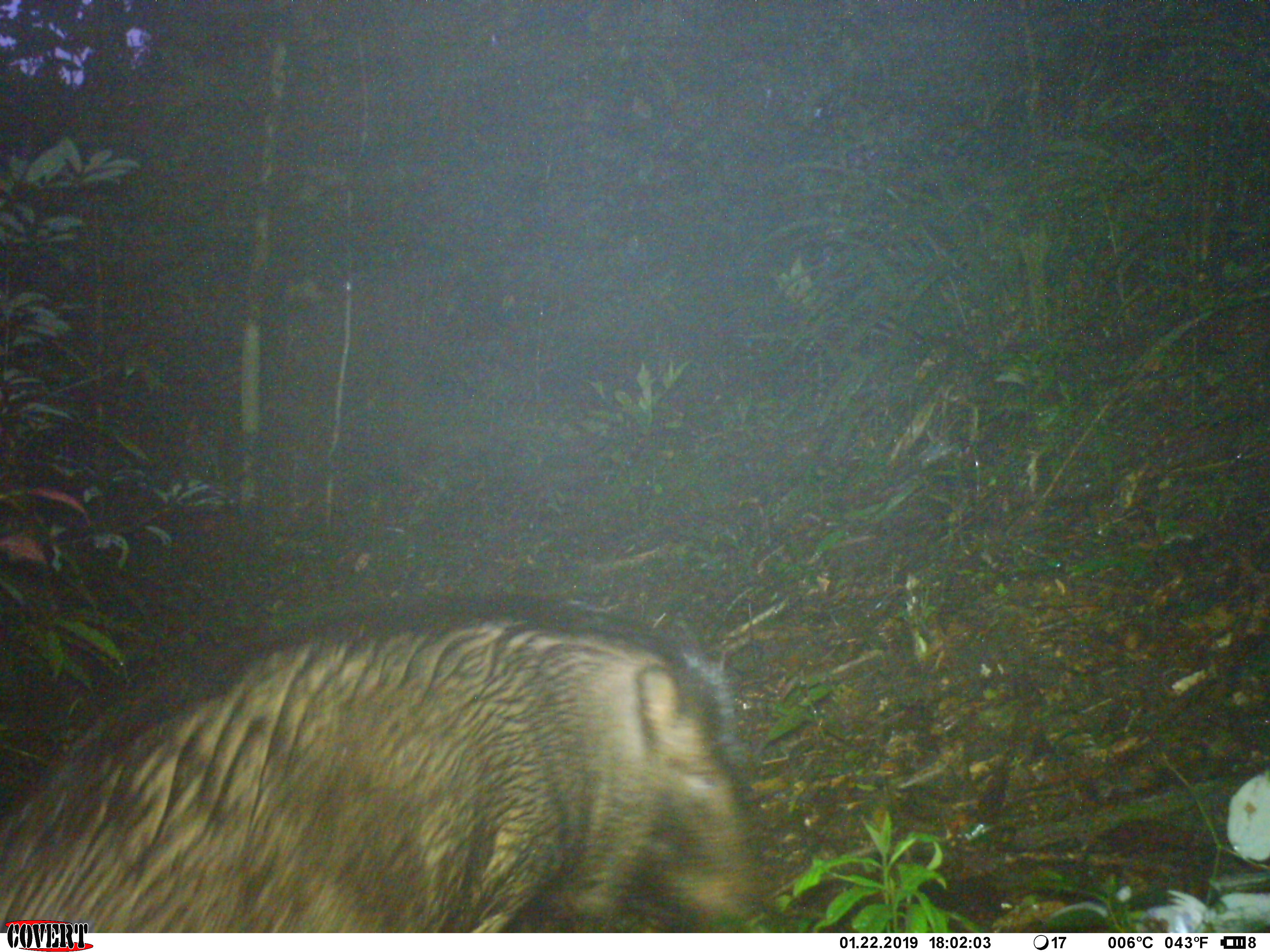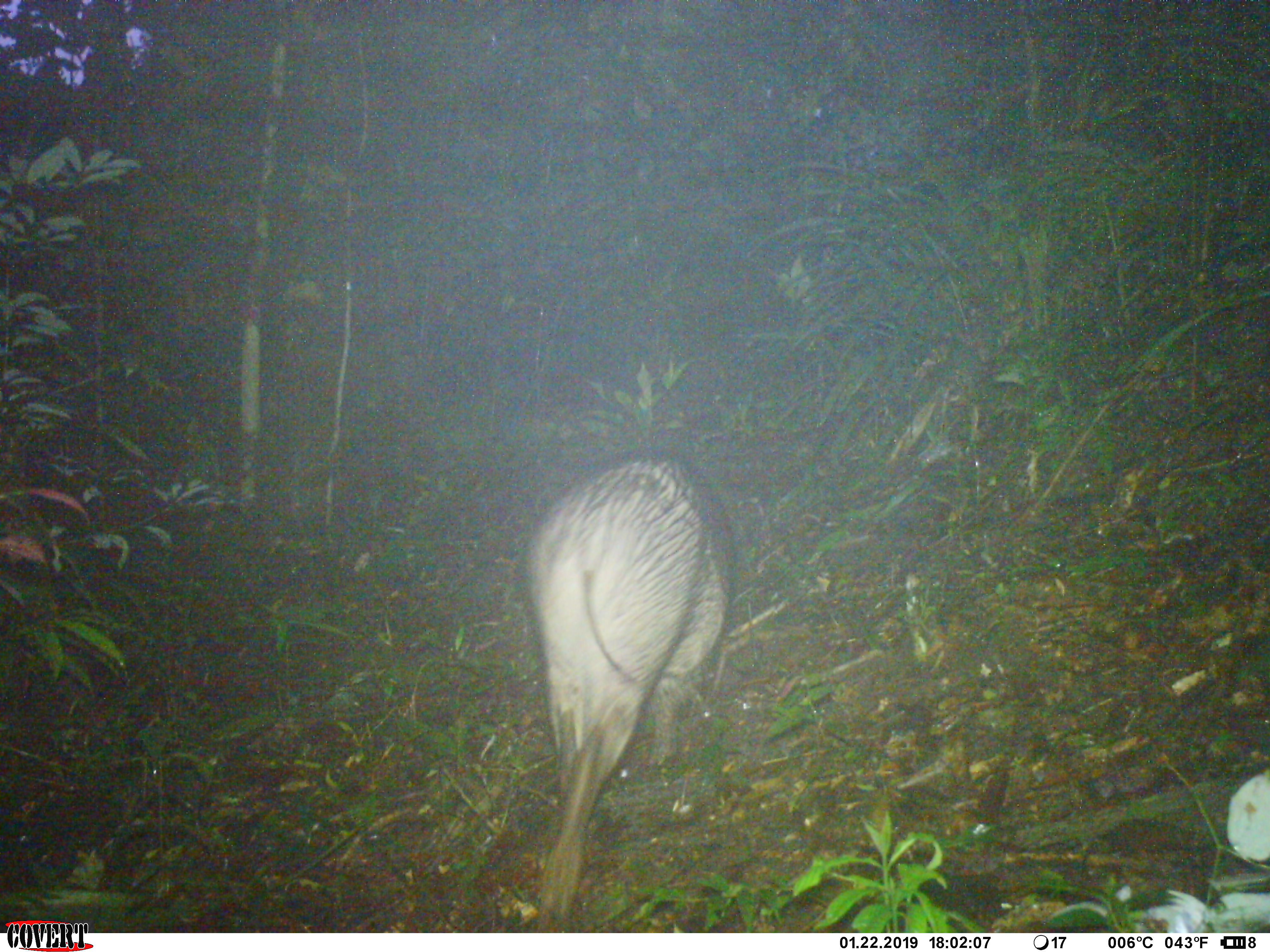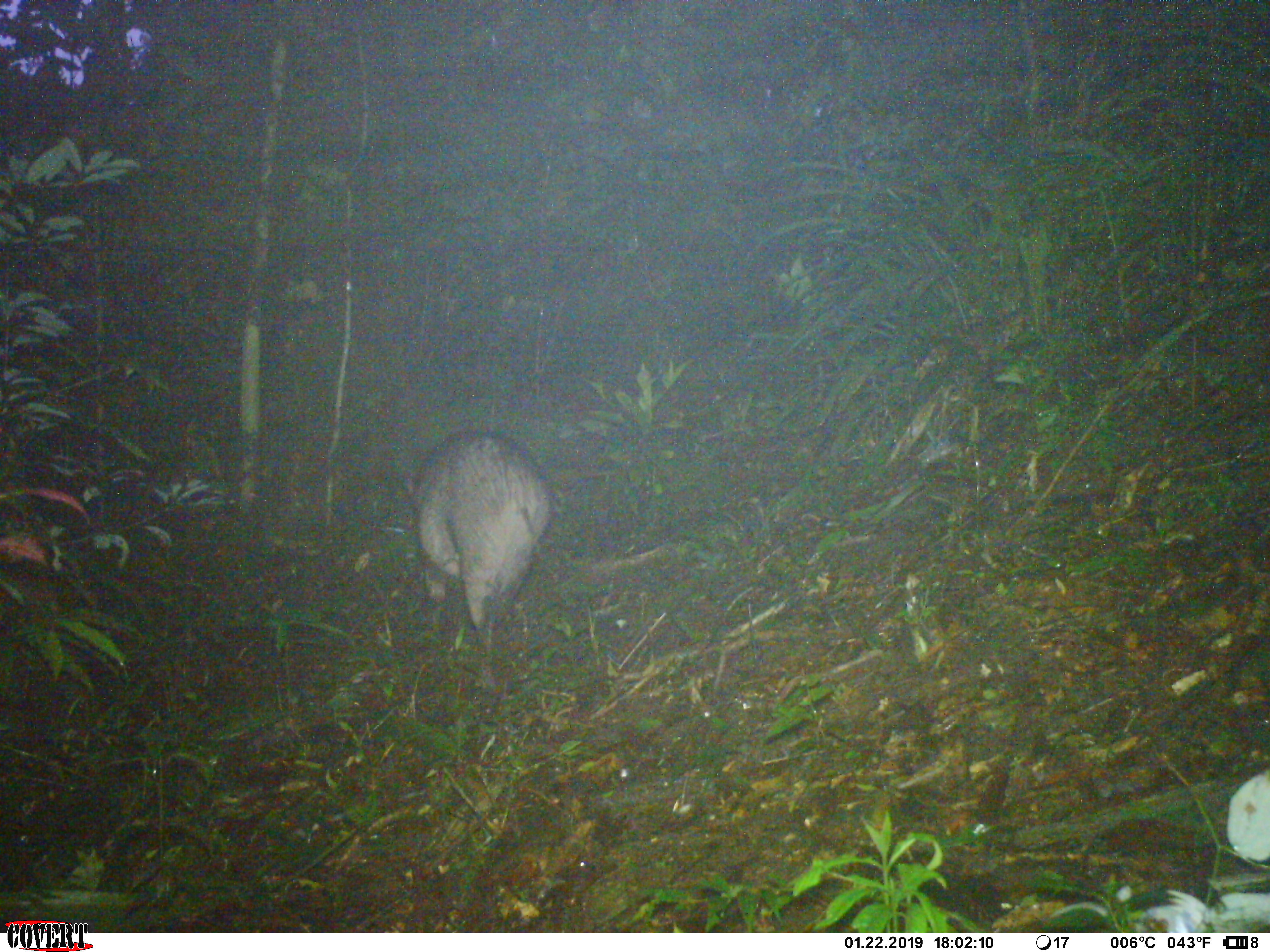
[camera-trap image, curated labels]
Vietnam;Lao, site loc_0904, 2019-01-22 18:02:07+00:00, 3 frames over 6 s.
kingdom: Animalia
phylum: Chordata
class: Mammalia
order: Artiodactyla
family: Suidae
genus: Sus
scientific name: Sus scrofa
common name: eurasian wild pig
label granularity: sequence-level